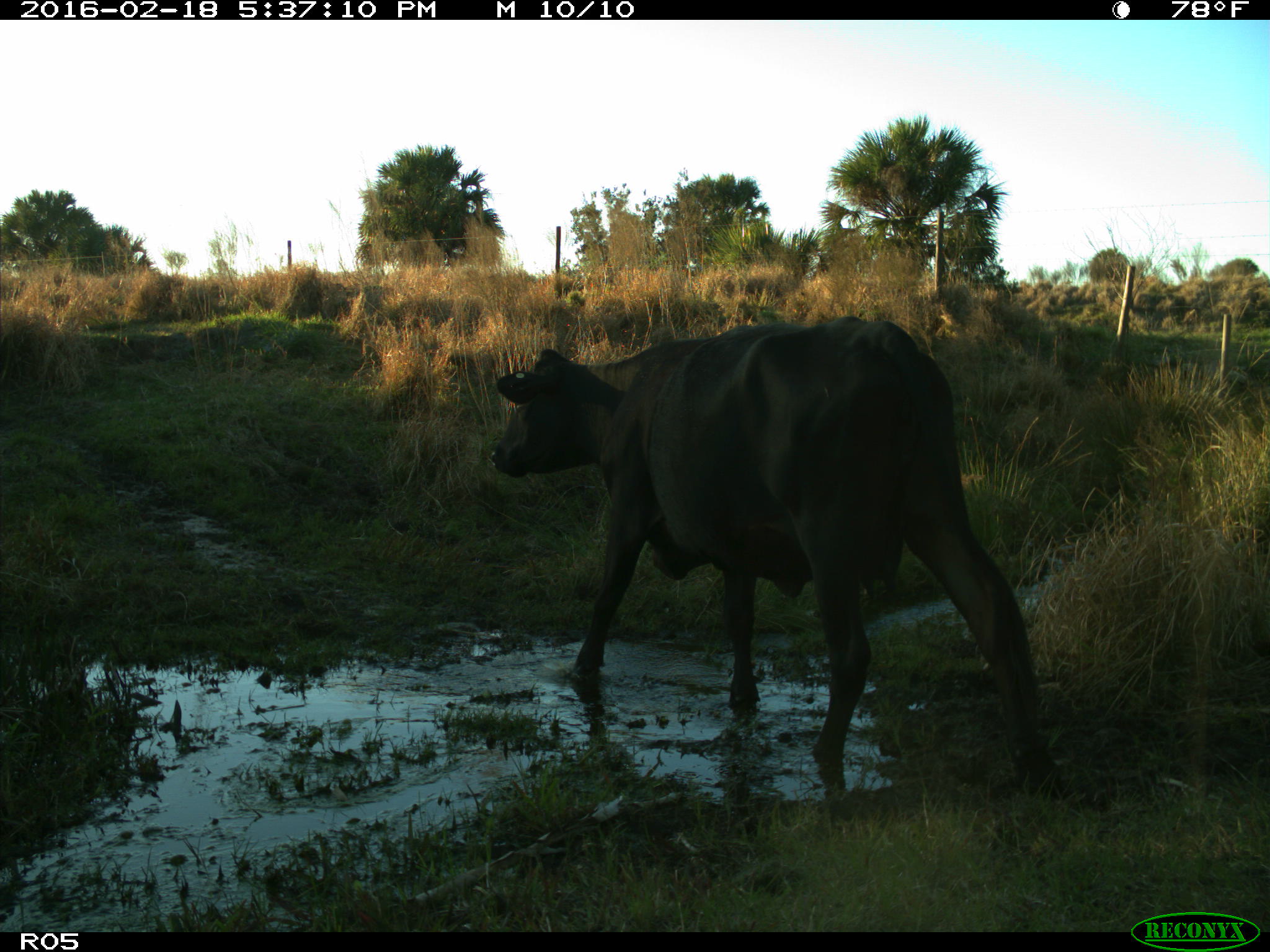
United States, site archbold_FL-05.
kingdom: Animalia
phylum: Chordata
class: Mammalia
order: Artiodactyla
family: Bovidae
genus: Bos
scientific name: Bos taurus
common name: domestic cow